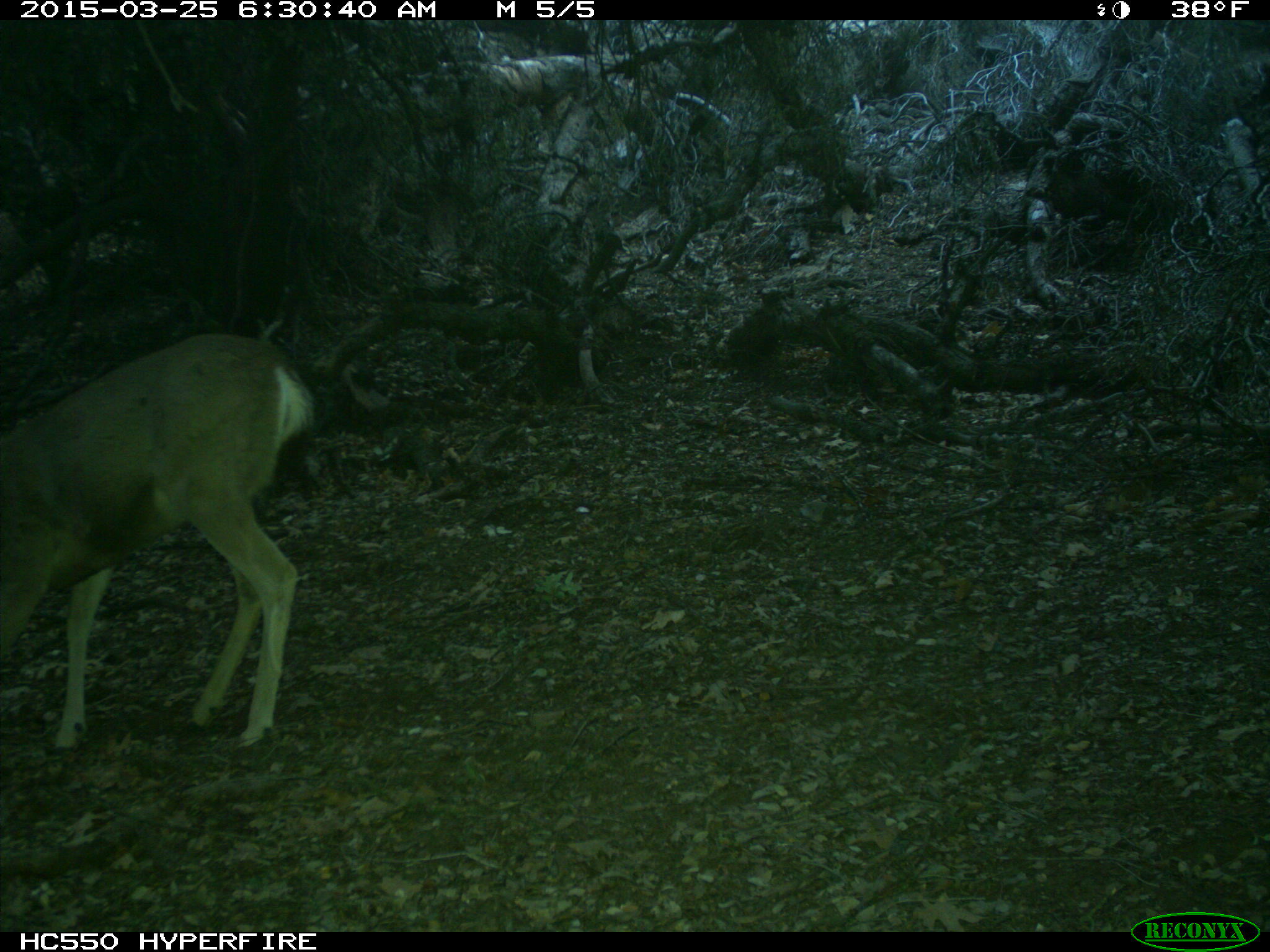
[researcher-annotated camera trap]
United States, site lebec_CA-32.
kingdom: Animalia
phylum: Chordata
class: Mammalia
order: Artiodactyla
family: Cervidae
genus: Odocoileus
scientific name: Odocoileus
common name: deer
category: unidentified deer